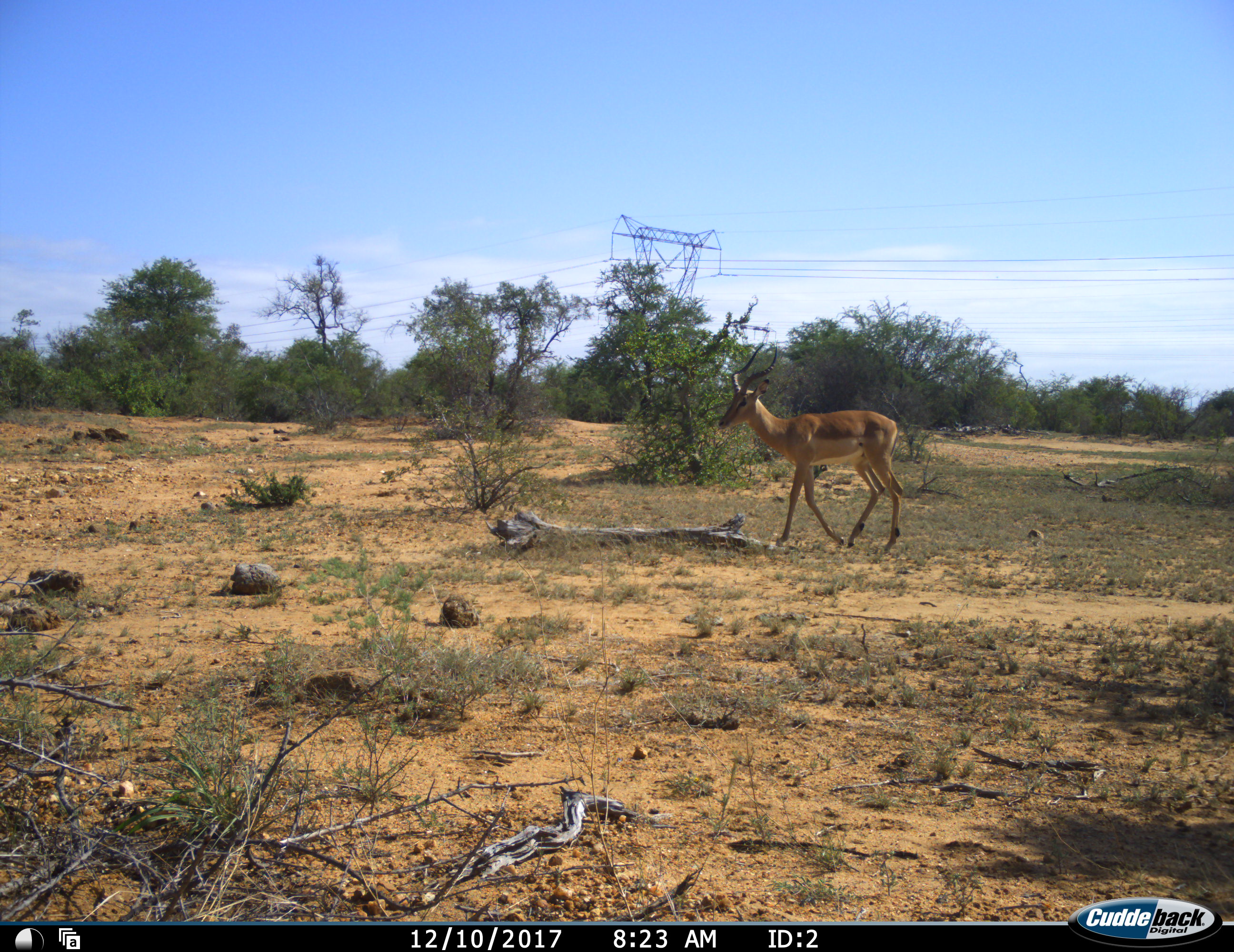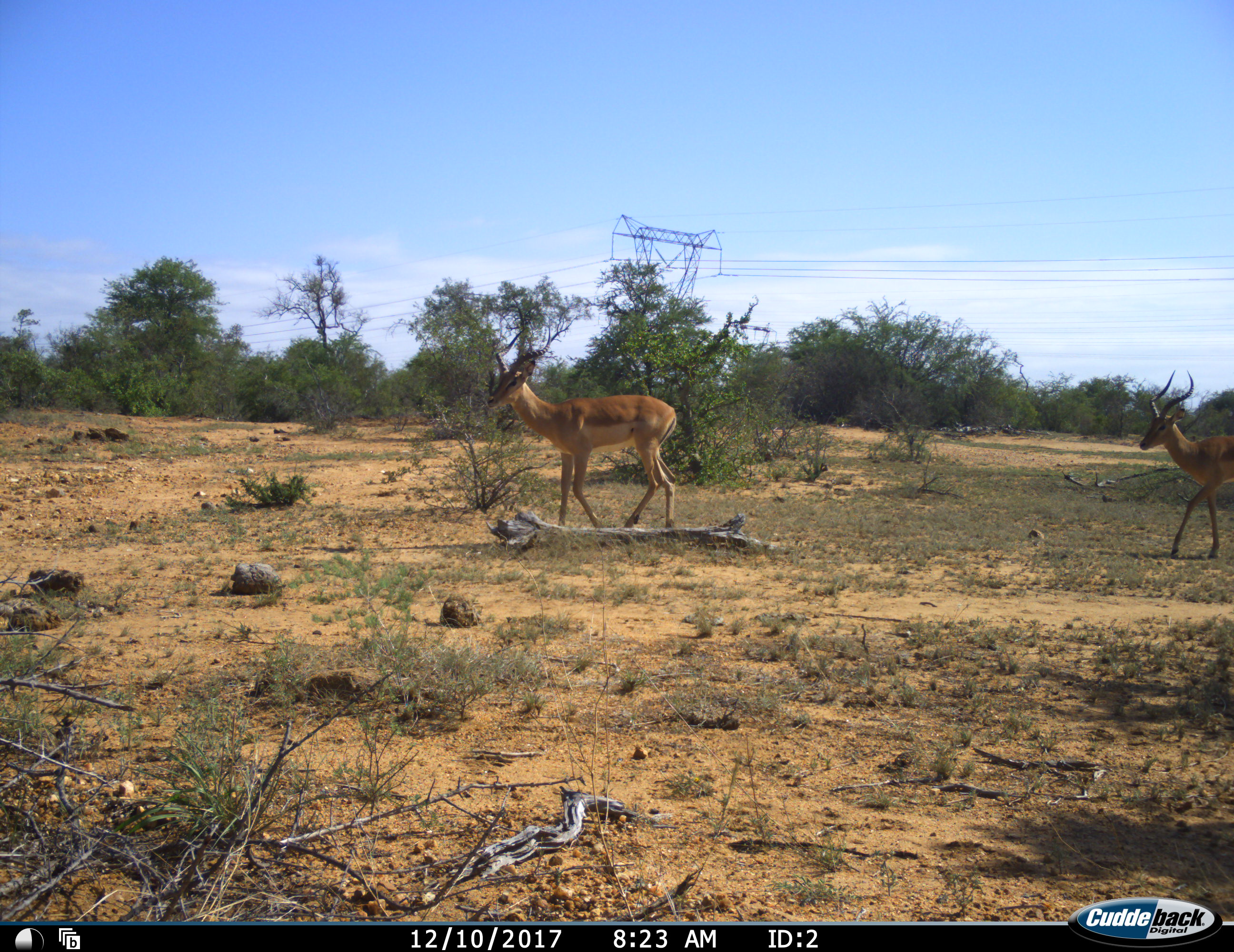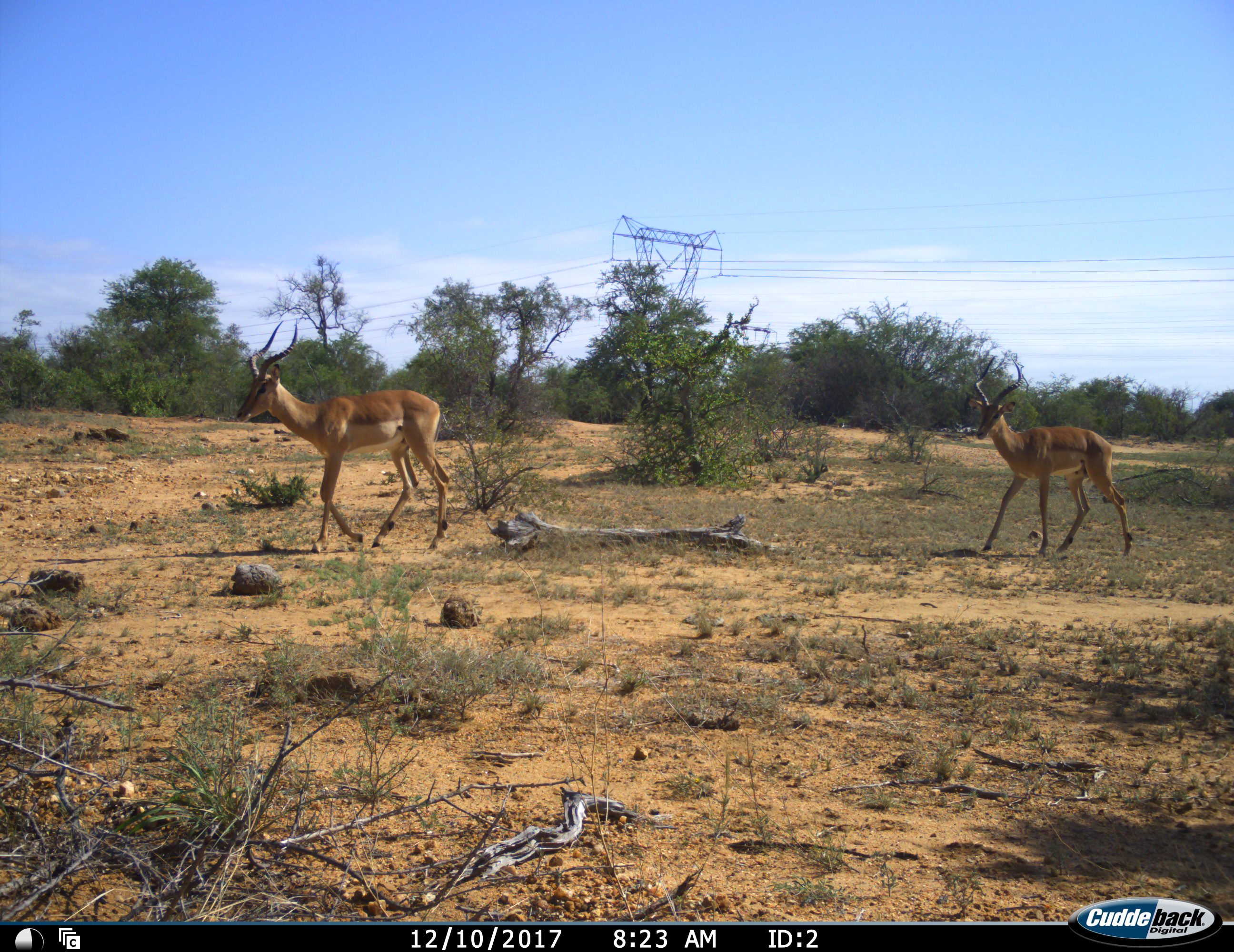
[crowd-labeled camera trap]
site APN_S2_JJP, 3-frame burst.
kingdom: Animalia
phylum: Chordata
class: Mammalia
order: Artiodactyla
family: Bovidae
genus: Aepyceros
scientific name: Aepyceros melampus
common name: impala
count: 2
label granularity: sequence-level